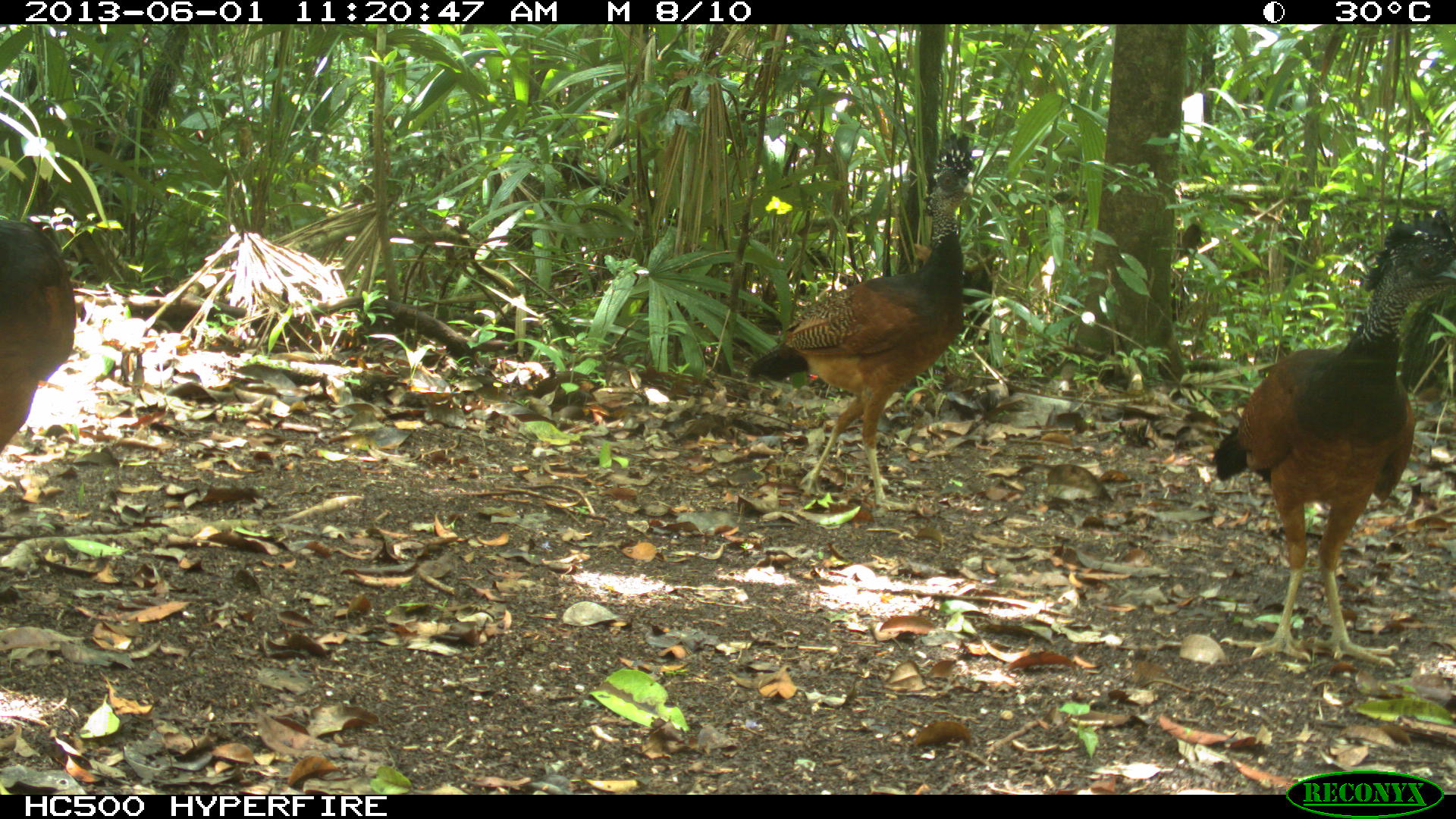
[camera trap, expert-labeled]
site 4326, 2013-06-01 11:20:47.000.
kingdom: Animalia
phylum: Chordata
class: Aves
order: Galliformes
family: Cracidae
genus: Crax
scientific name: Crax rubra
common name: great curassow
Crax rubra (great curassow), count 3.